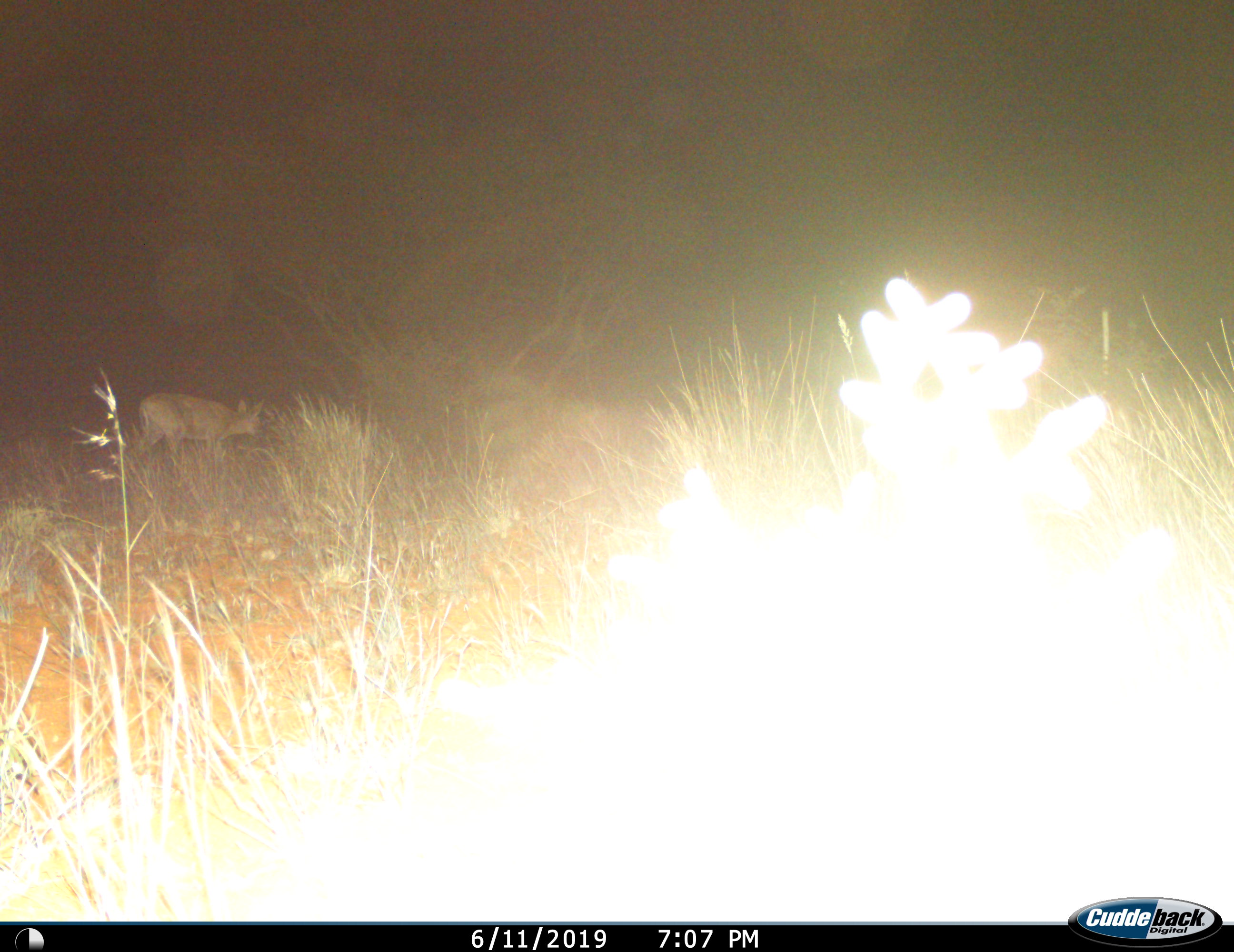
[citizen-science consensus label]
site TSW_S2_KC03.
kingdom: Animalia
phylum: Chordata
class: Mammalia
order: Artiodactyla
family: Bovidae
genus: Sylvicapra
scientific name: Sylvicapra grimmia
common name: common duiker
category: duikercommongrey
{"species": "duikercommongrey (common duiker) (Sylvicapra grimmia)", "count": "1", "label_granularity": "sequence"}